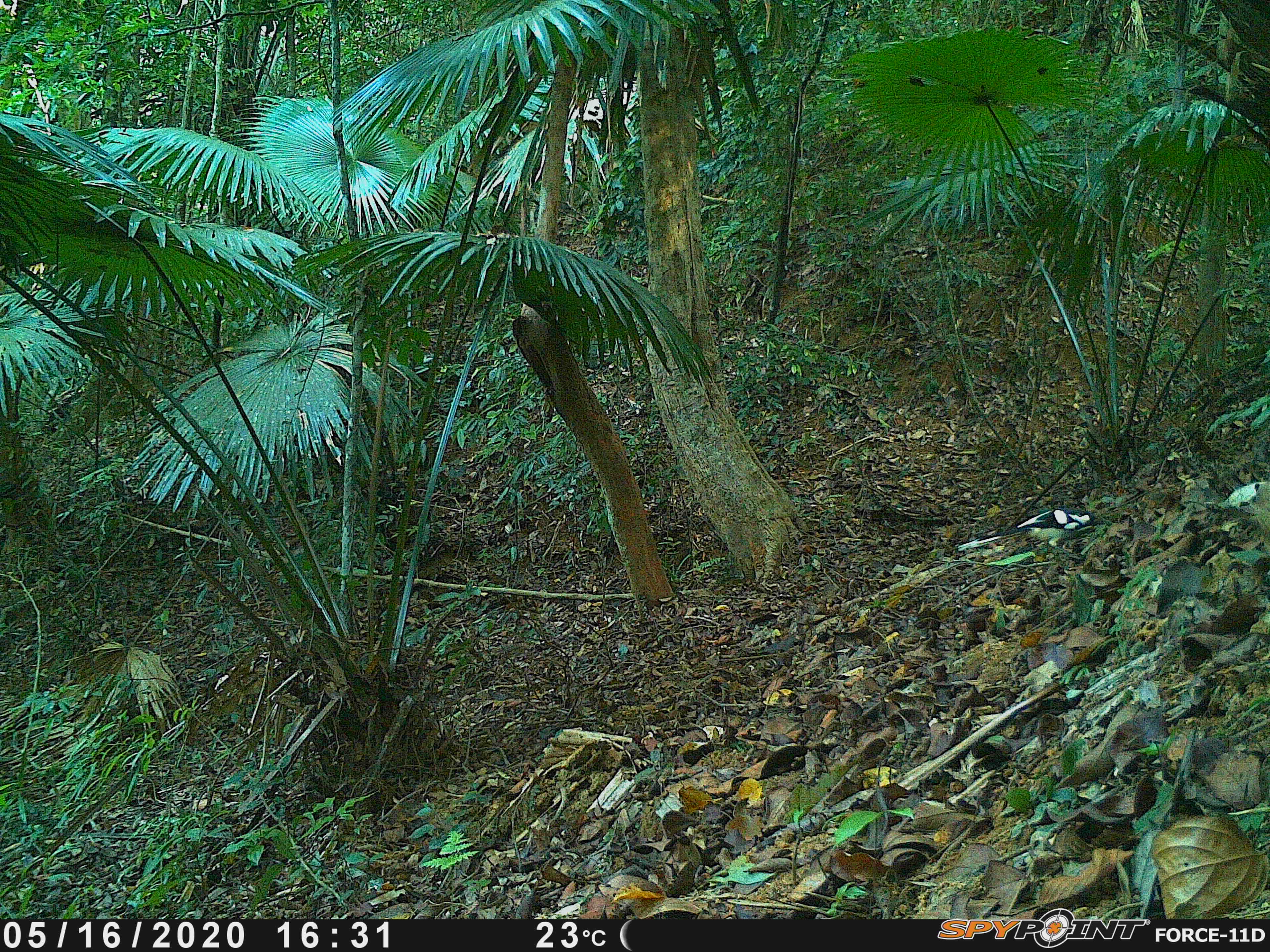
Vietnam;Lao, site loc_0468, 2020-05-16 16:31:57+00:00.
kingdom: Animalia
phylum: Chordata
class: Aves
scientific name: Aves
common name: bird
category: unidentified bird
Unidentified bird (bird) (Aves). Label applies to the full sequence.